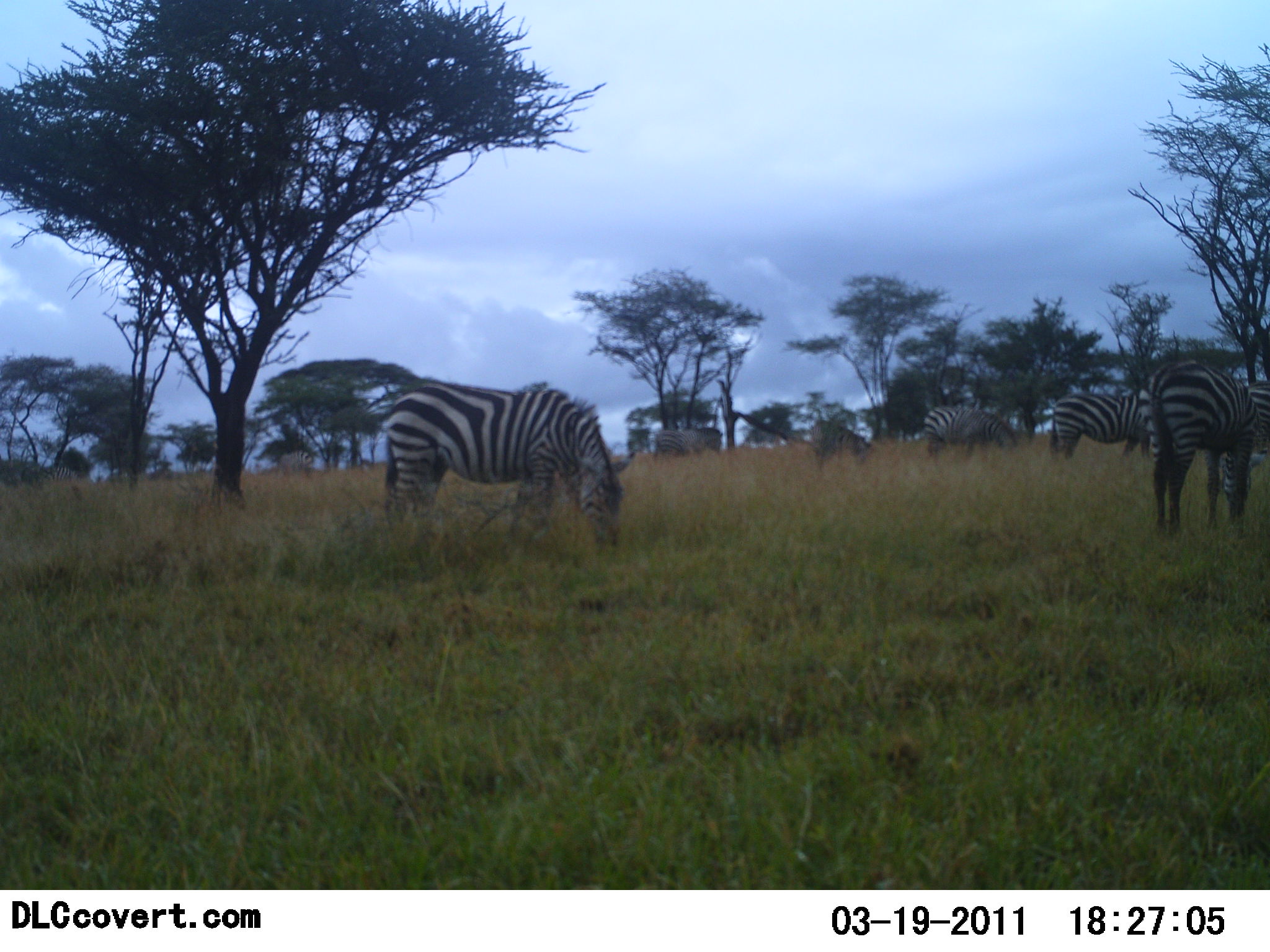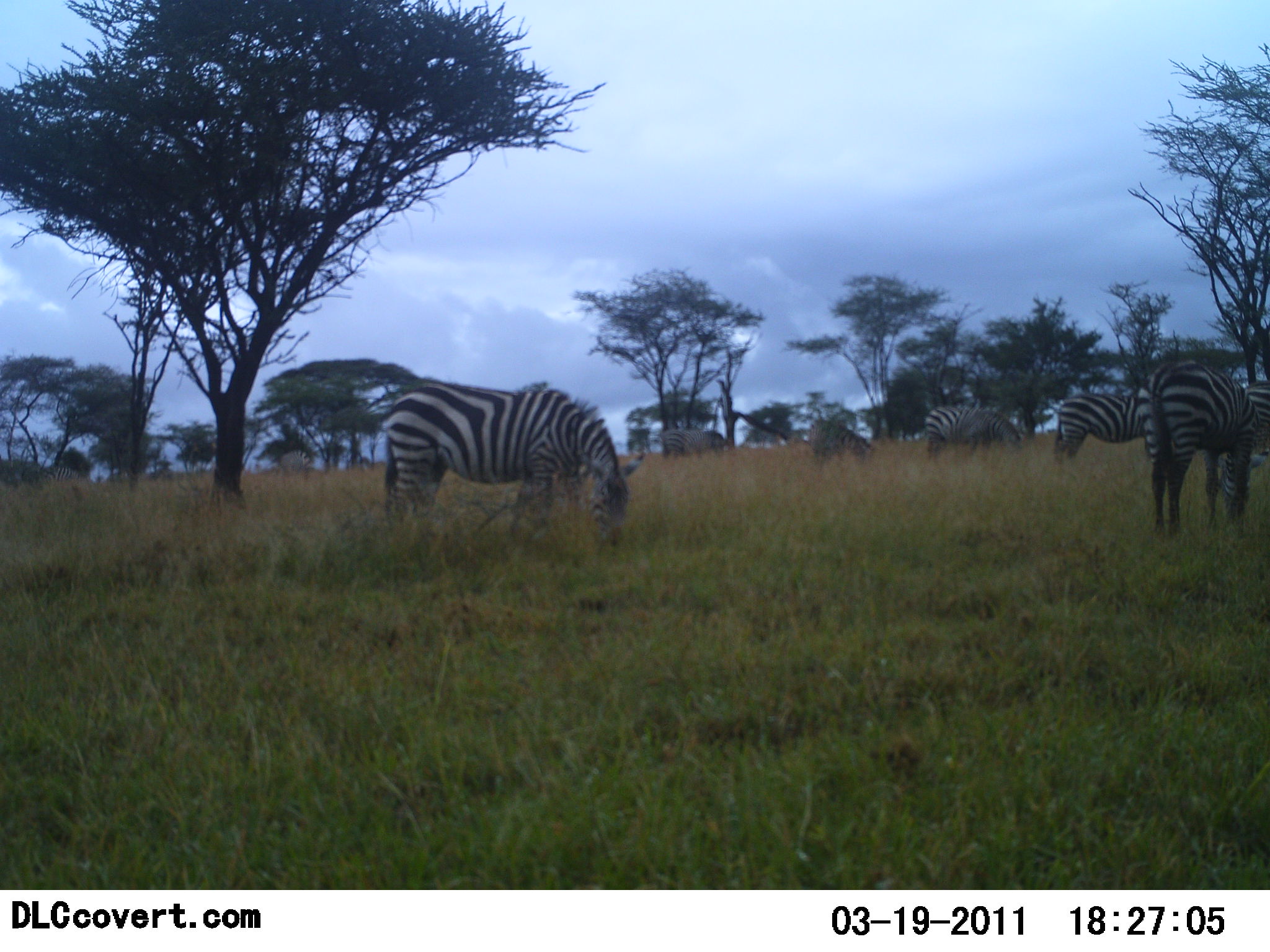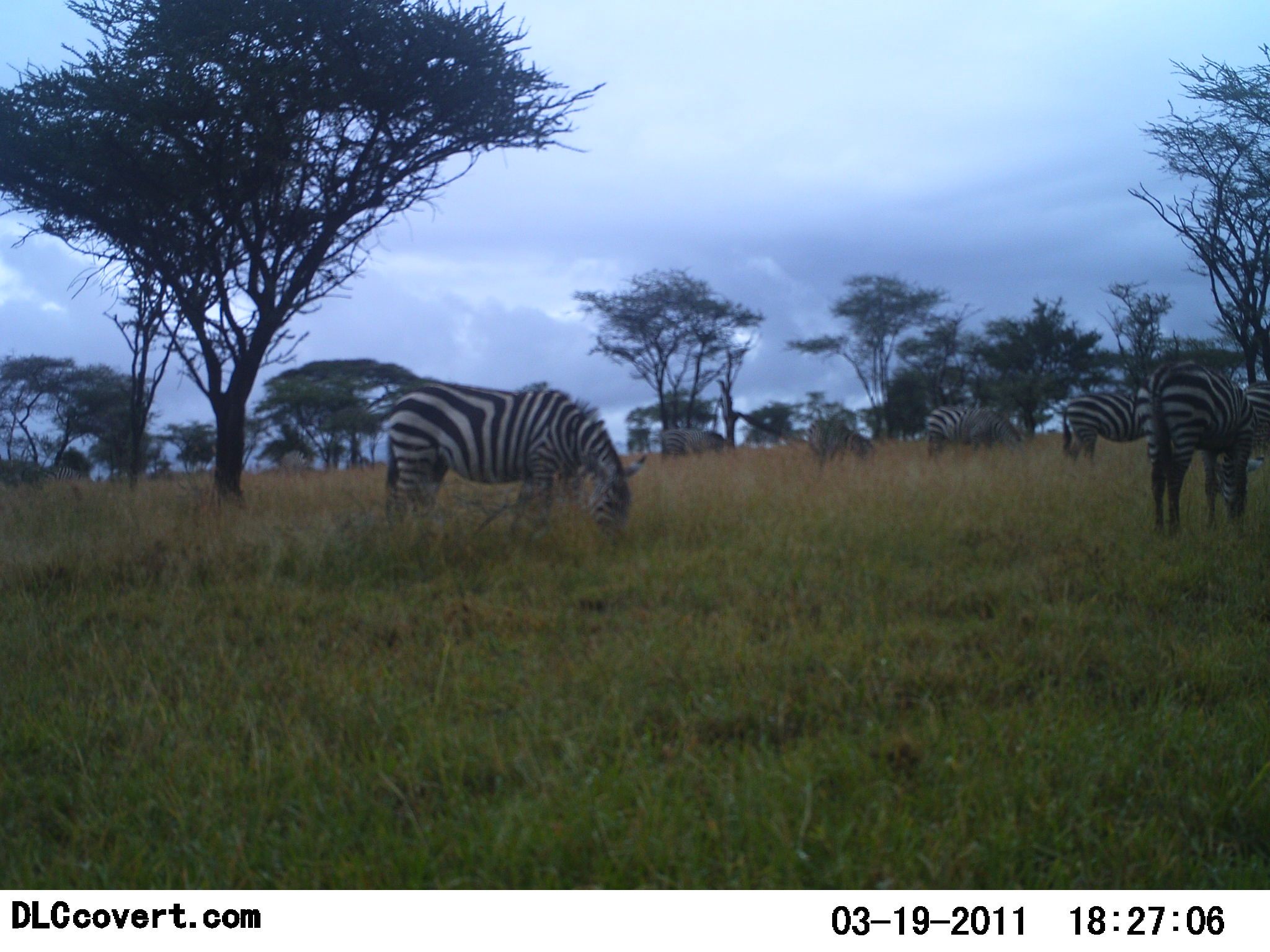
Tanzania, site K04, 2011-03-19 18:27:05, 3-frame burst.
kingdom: Animalia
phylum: Chordata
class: Mammalia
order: Perissodactyla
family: Equidae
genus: Equus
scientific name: Equus quagga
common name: plains zebra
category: zebra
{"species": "zebra (plains zebra) (Equus quagga)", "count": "7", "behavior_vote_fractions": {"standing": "8%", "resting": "0%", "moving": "0%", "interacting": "0%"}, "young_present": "0%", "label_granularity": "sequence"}